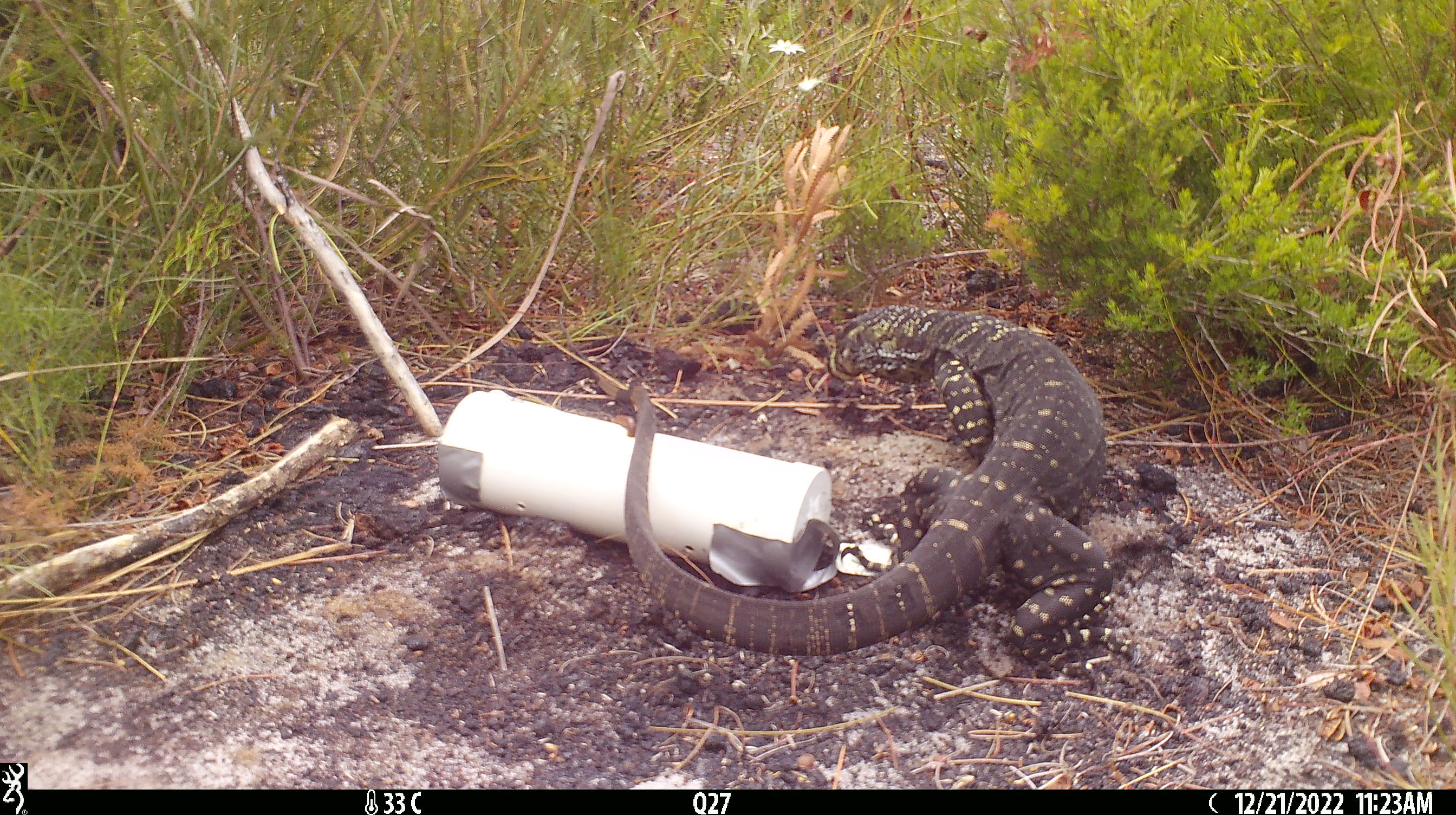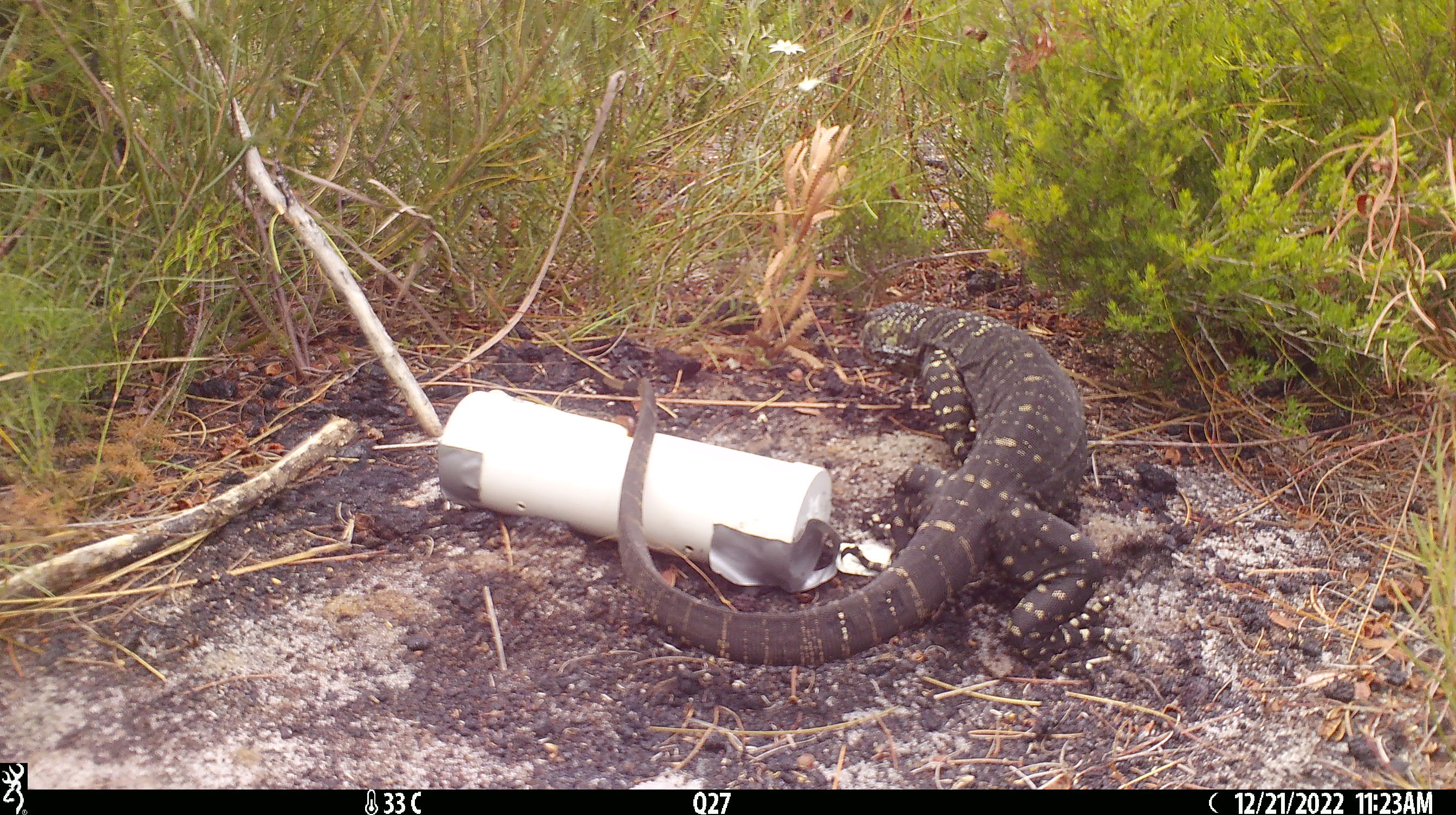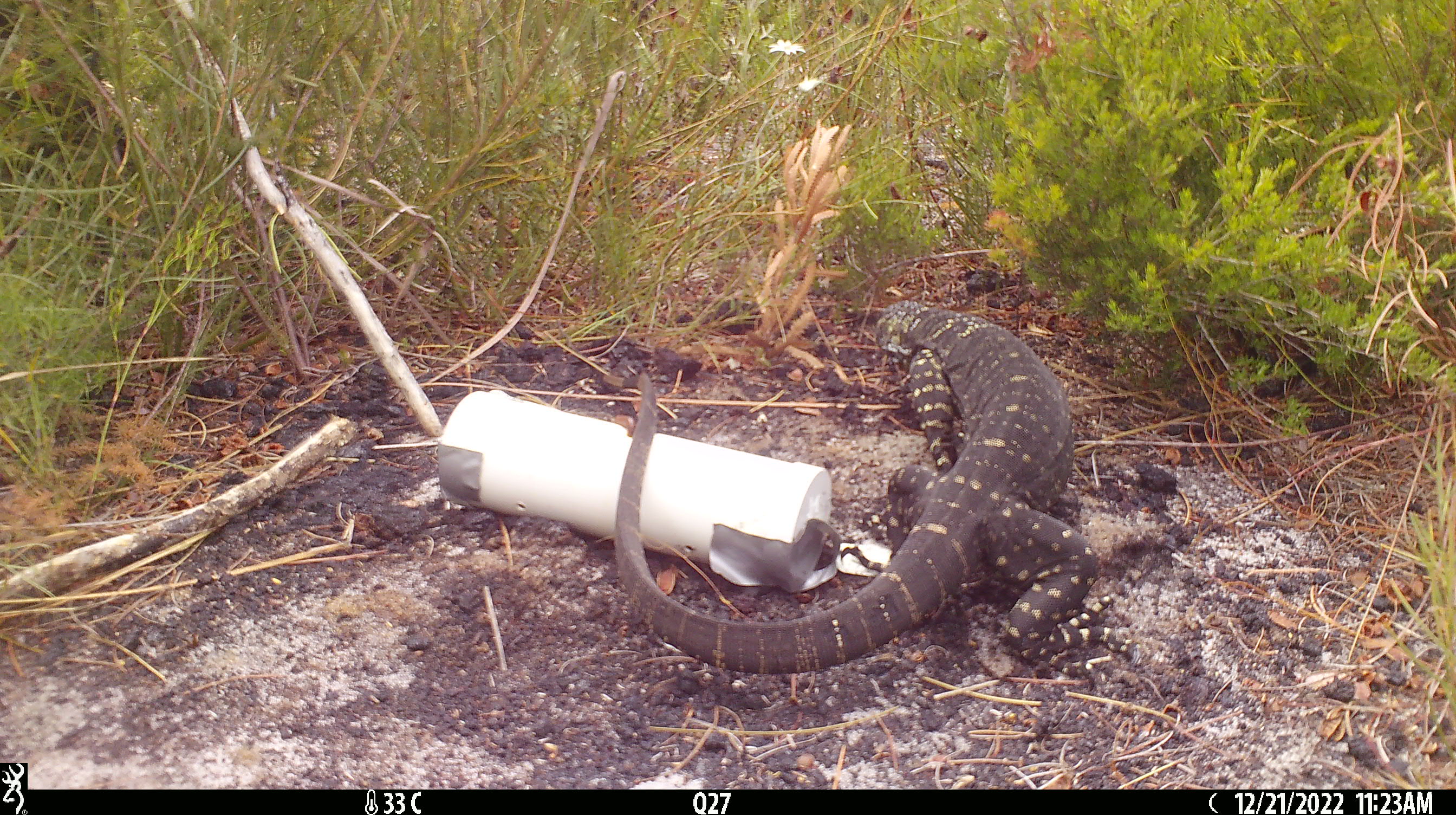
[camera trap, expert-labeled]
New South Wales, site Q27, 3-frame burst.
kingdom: Animalia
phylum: Chordata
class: Reptilia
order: Squamata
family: Varanidae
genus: Varanus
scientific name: Varanus varius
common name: lace monitor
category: goanna